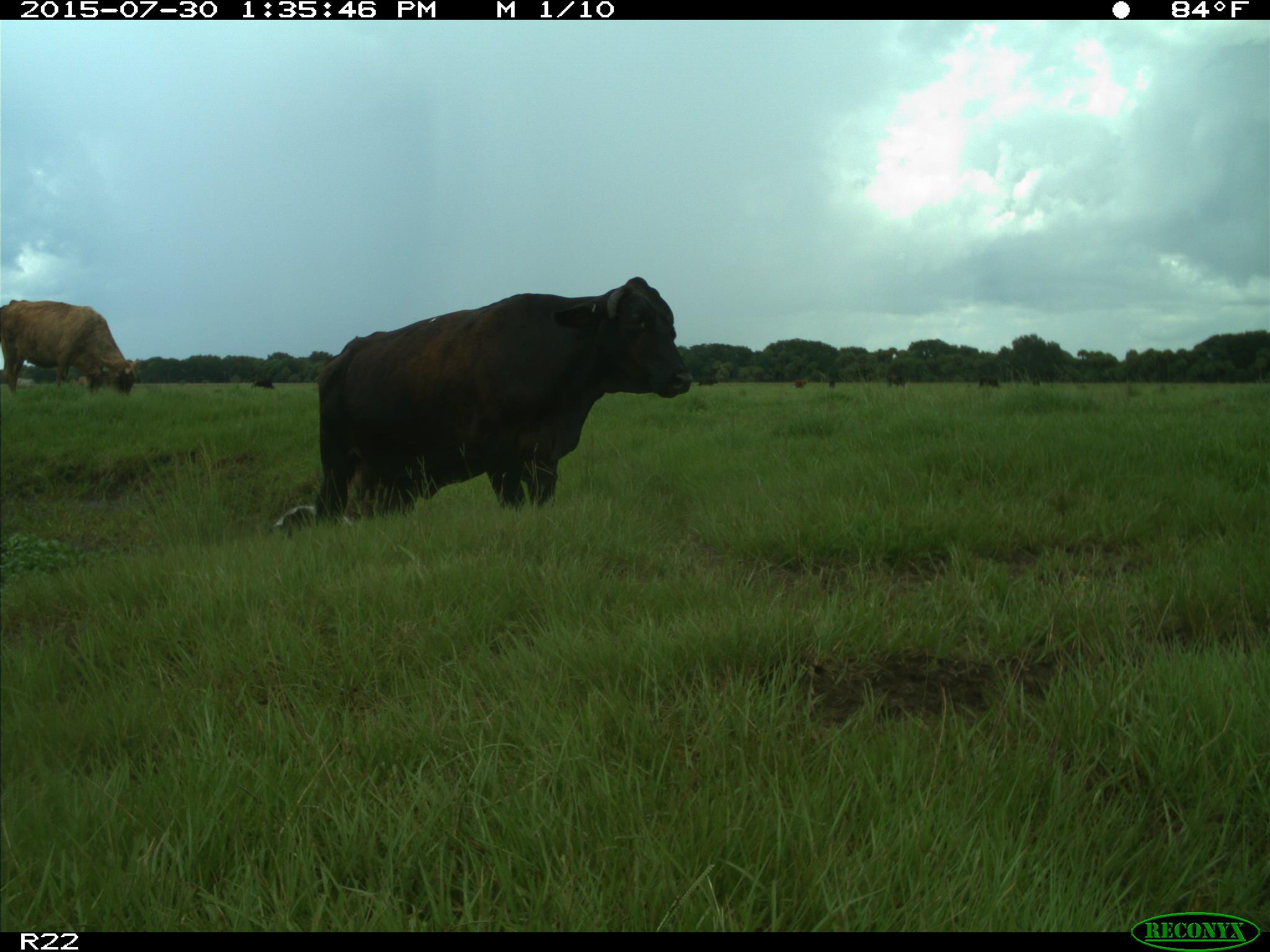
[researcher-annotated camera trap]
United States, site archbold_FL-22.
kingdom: Animalia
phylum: Chordata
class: Mammalia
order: Artiodactyla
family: Bovidae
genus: Bos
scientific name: Bos taurus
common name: domestic cow